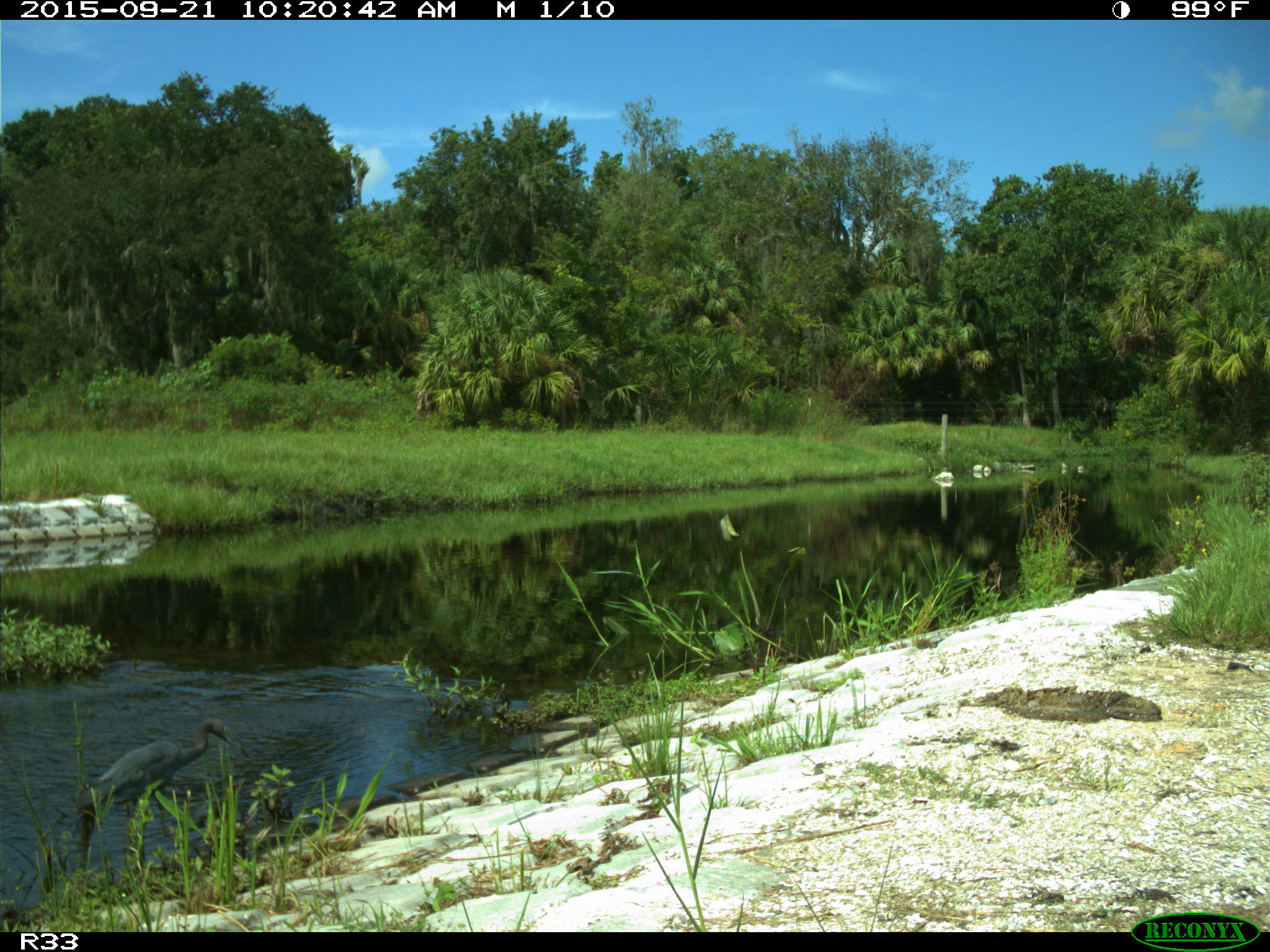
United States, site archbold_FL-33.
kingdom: Animalia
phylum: Chordata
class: Aves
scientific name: Aves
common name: birds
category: unidentified bird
Unidentified bird (birds) (Aves).